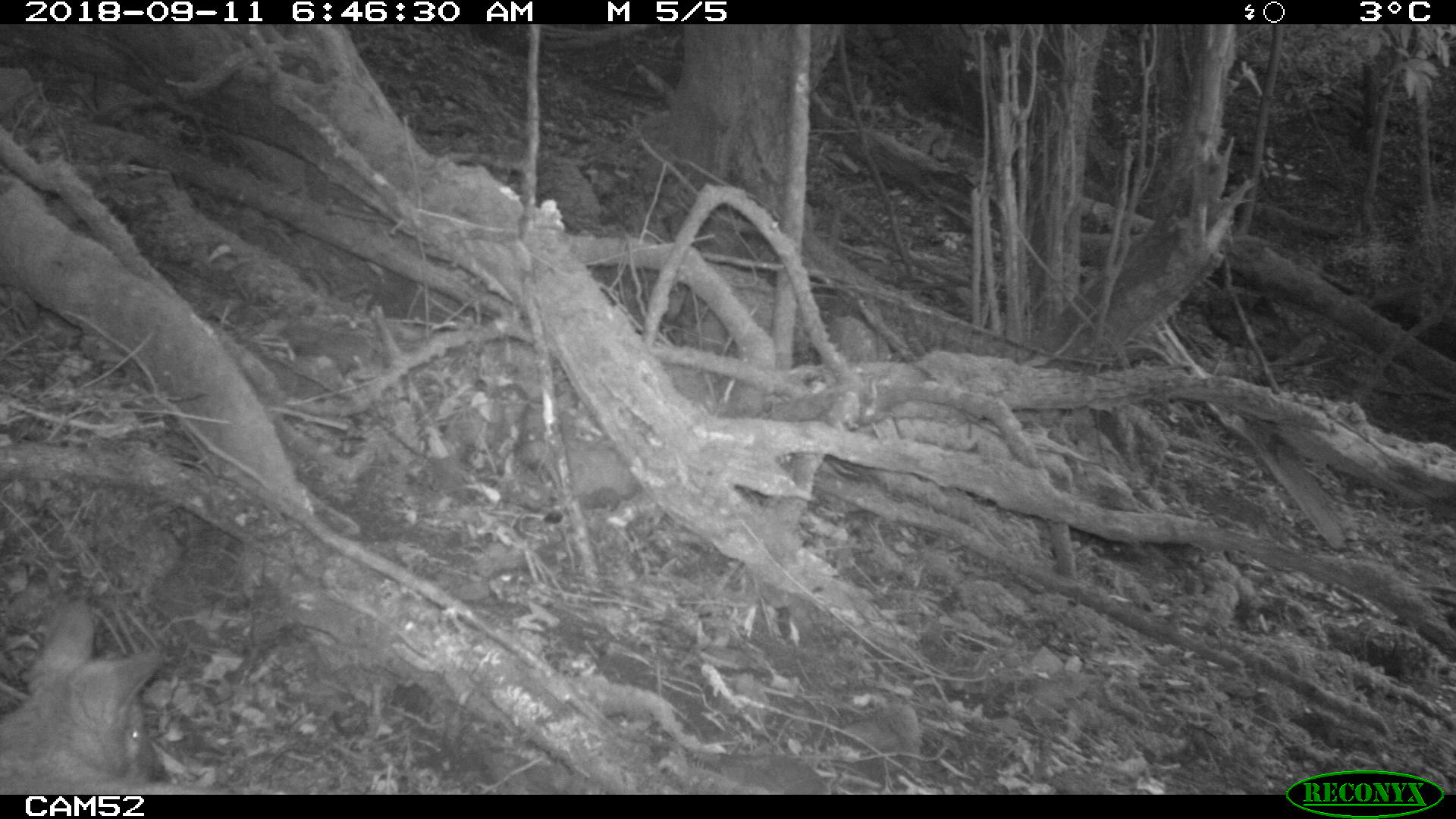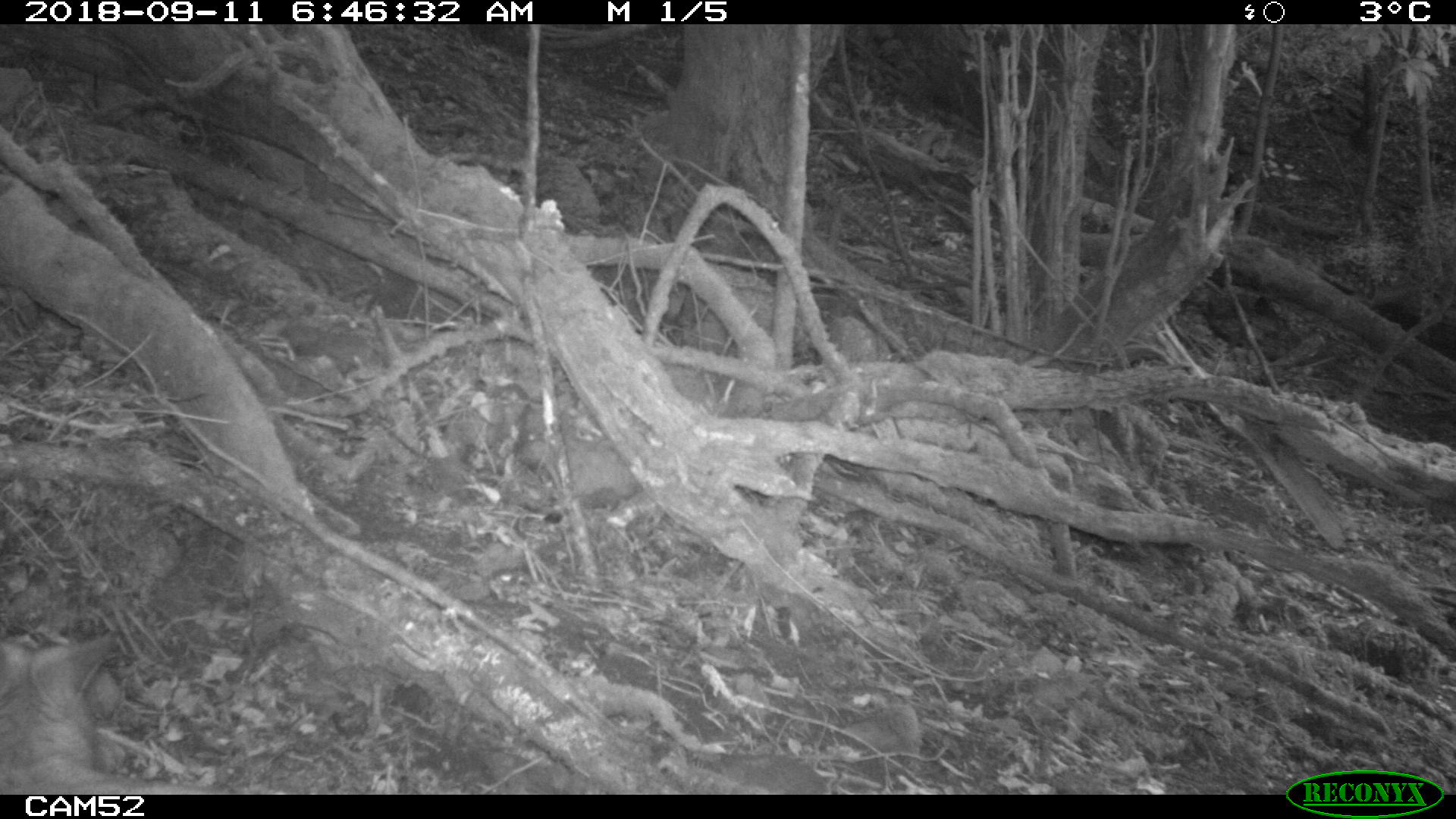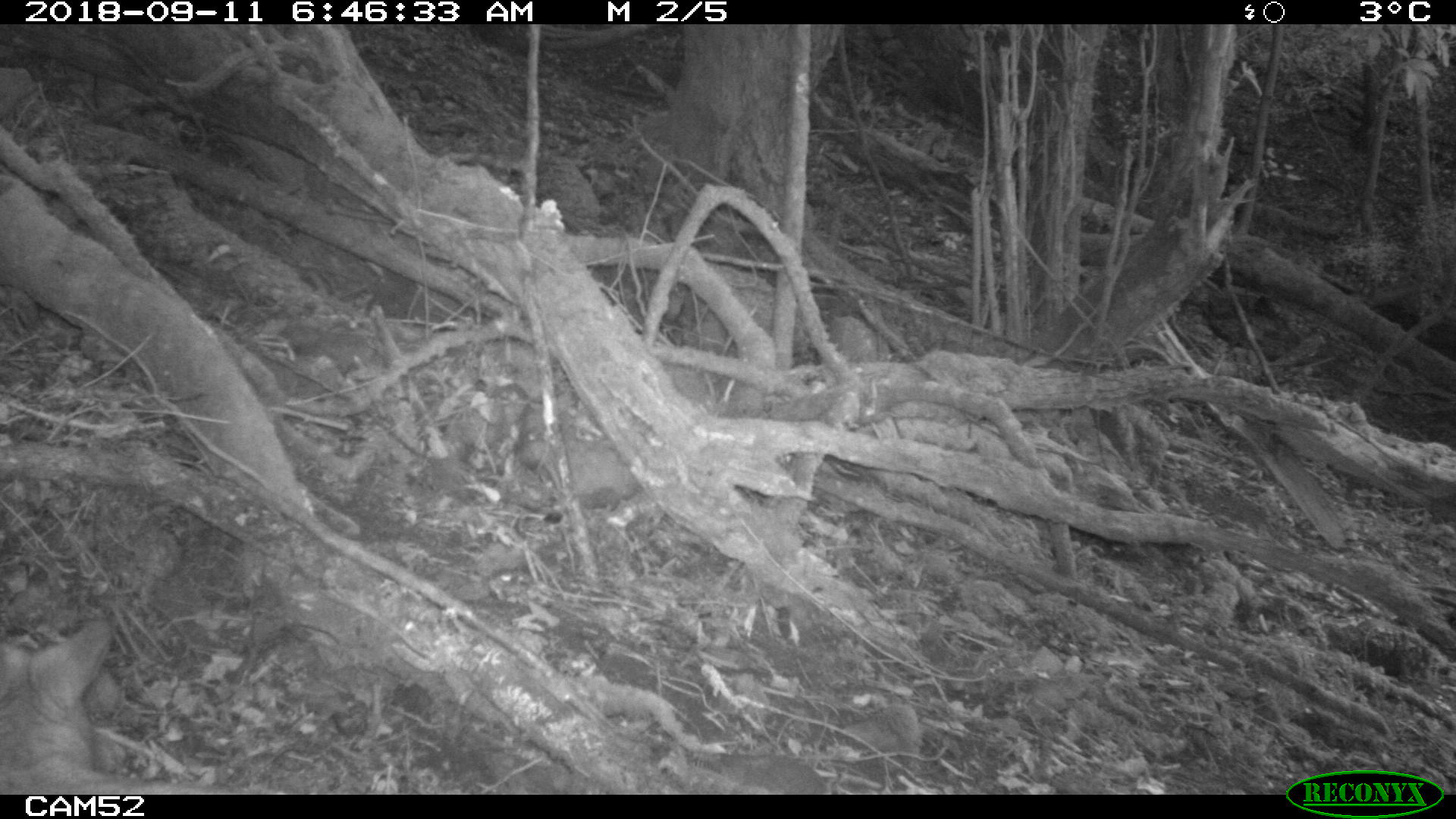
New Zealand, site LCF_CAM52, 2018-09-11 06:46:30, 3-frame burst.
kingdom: Animalia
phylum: Chordata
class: Mammalia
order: Diprotodontia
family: Macropodidae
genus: Notamacropus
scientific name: Notamacropus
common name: wallaby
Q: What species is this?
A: Wallaby (Notamacropus).